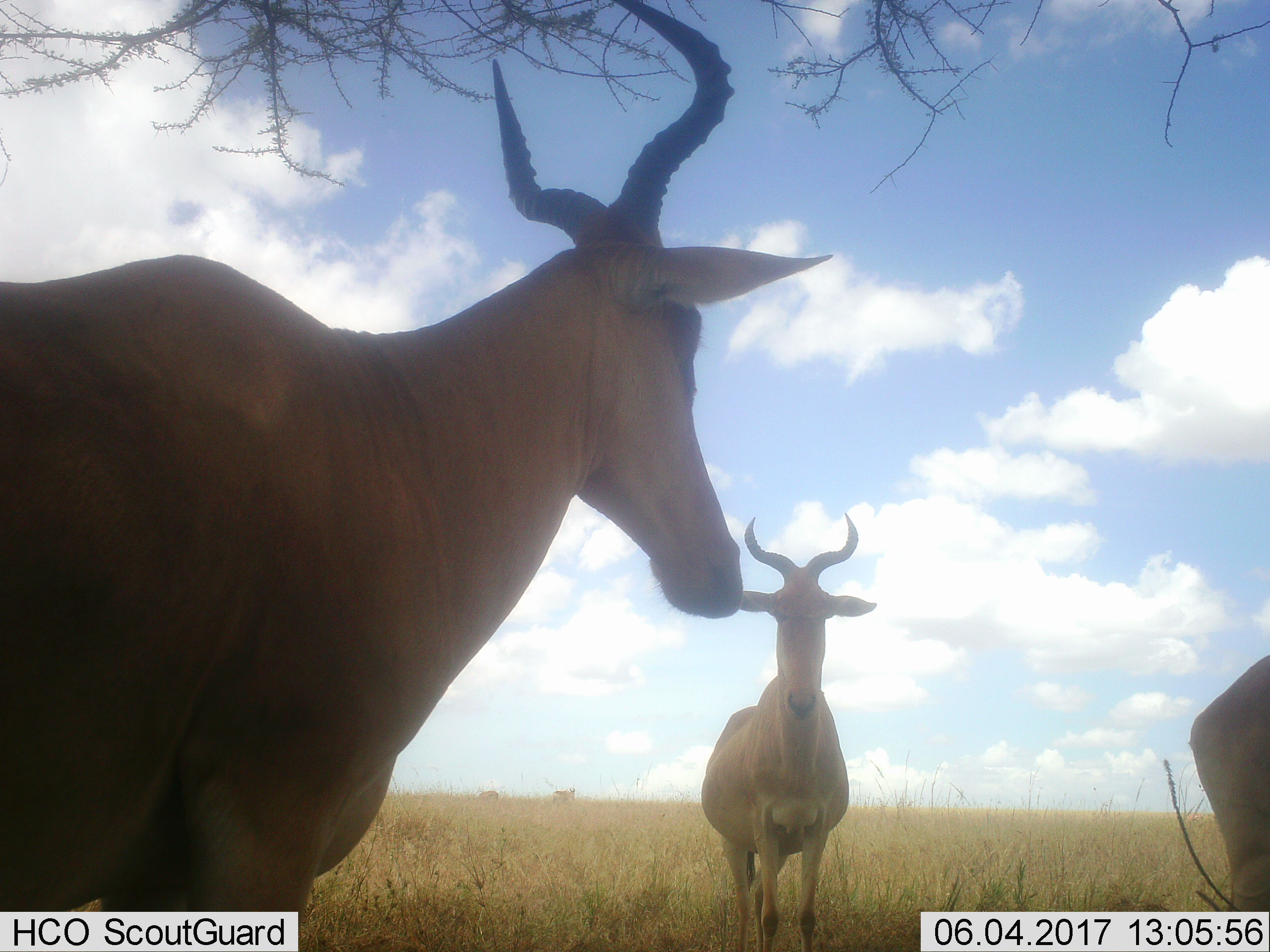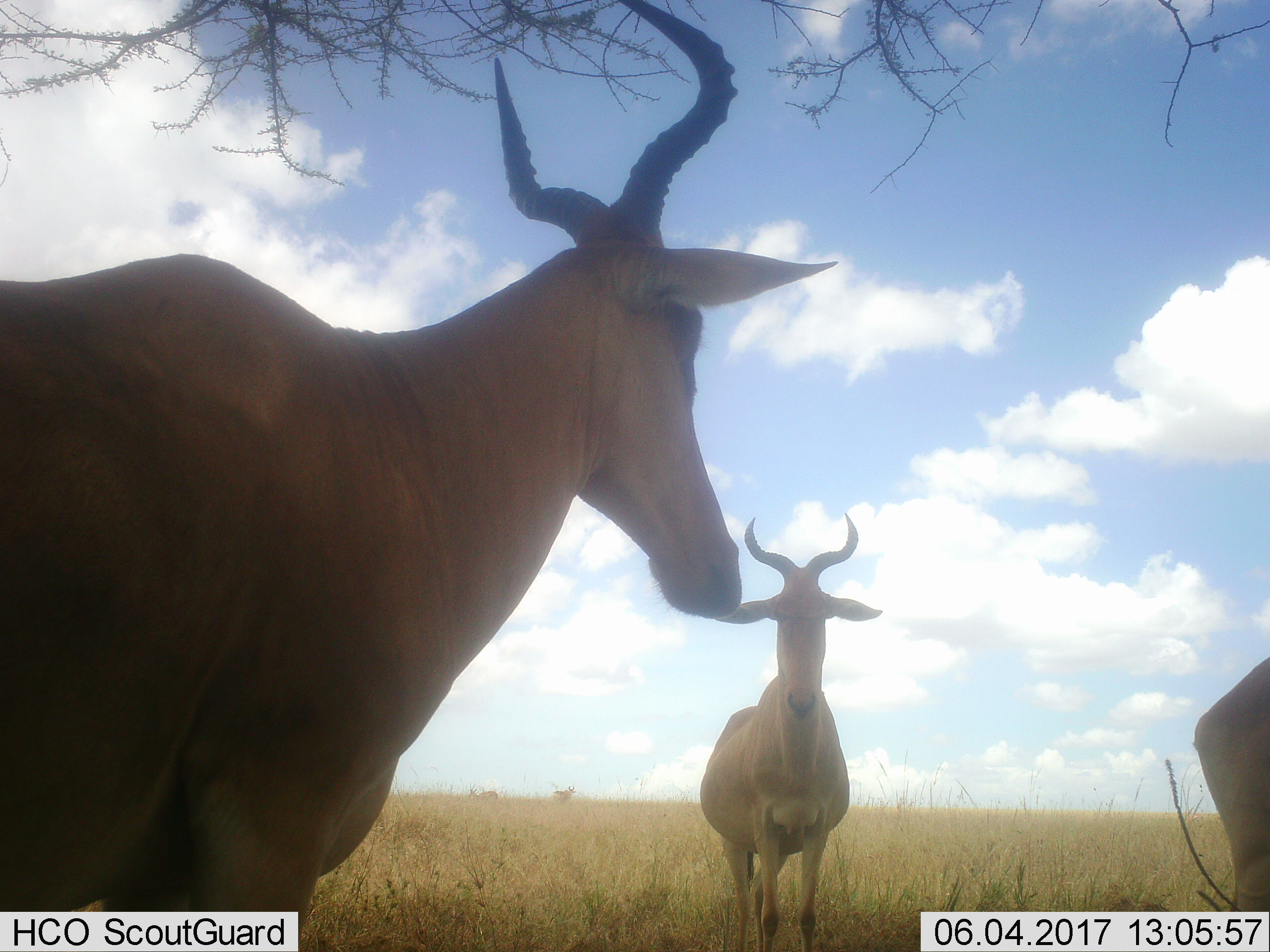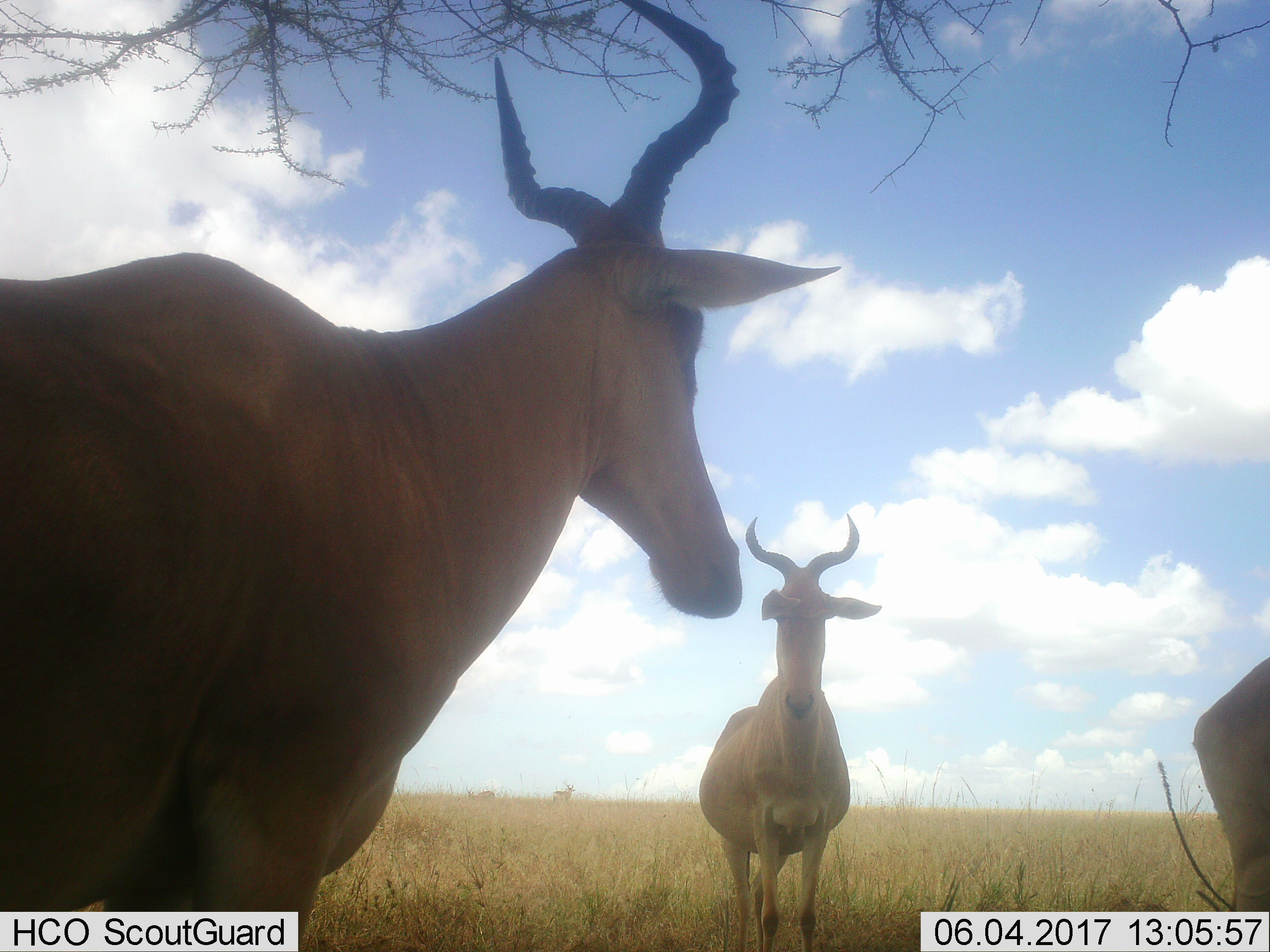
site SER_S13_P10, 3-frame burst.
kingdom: Animalia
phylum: Chordata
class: Mammalia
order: Artiodactyla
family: Bovidae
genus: Alcelaphus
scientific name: Alcelaphus buselaphus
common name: hartebeest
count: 3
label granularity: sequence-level